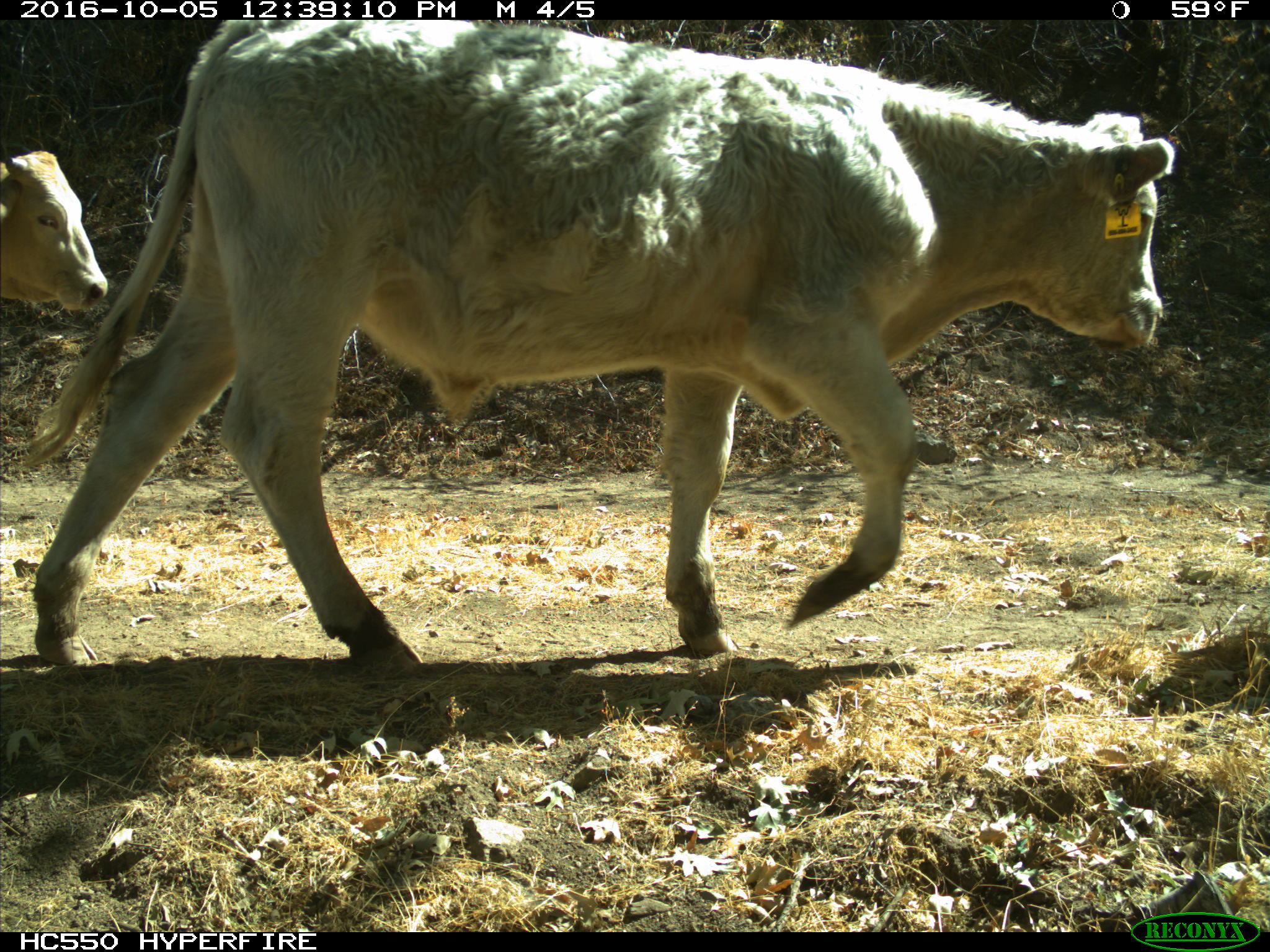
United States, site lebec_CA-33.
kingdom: Animalia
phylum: Chordata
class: Mammalia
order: Artiodactyla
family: Bovidae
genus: Bos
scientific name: Bos taurus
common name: domestic cow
Bos taurus (domestic cow).